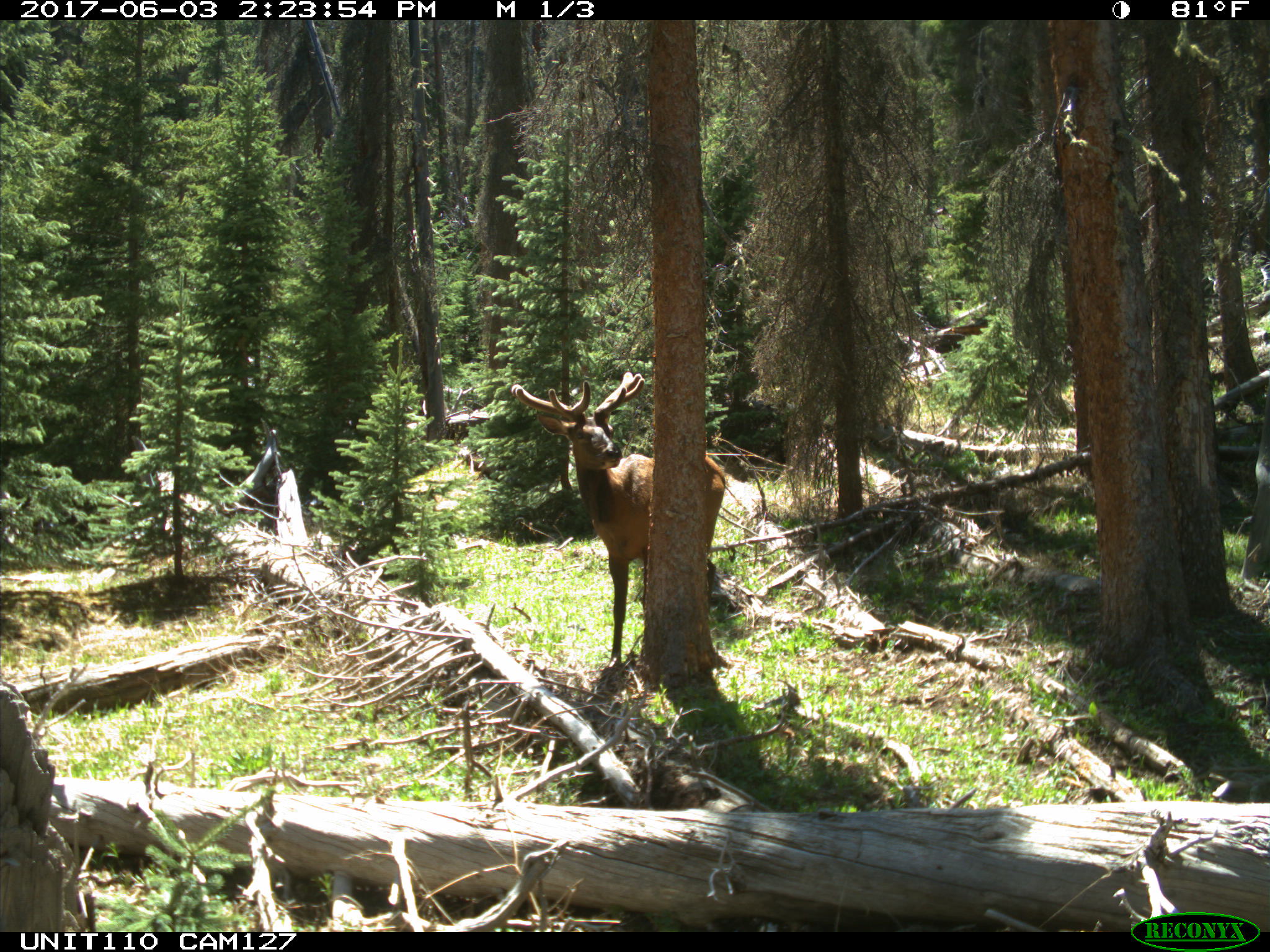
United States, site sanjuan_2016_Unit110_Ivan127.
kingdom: Animalia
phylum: Chordata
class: Mammalia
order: Artiodactyla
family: Cervidae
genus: Cervus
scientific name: Cervus elaphus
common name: red deer